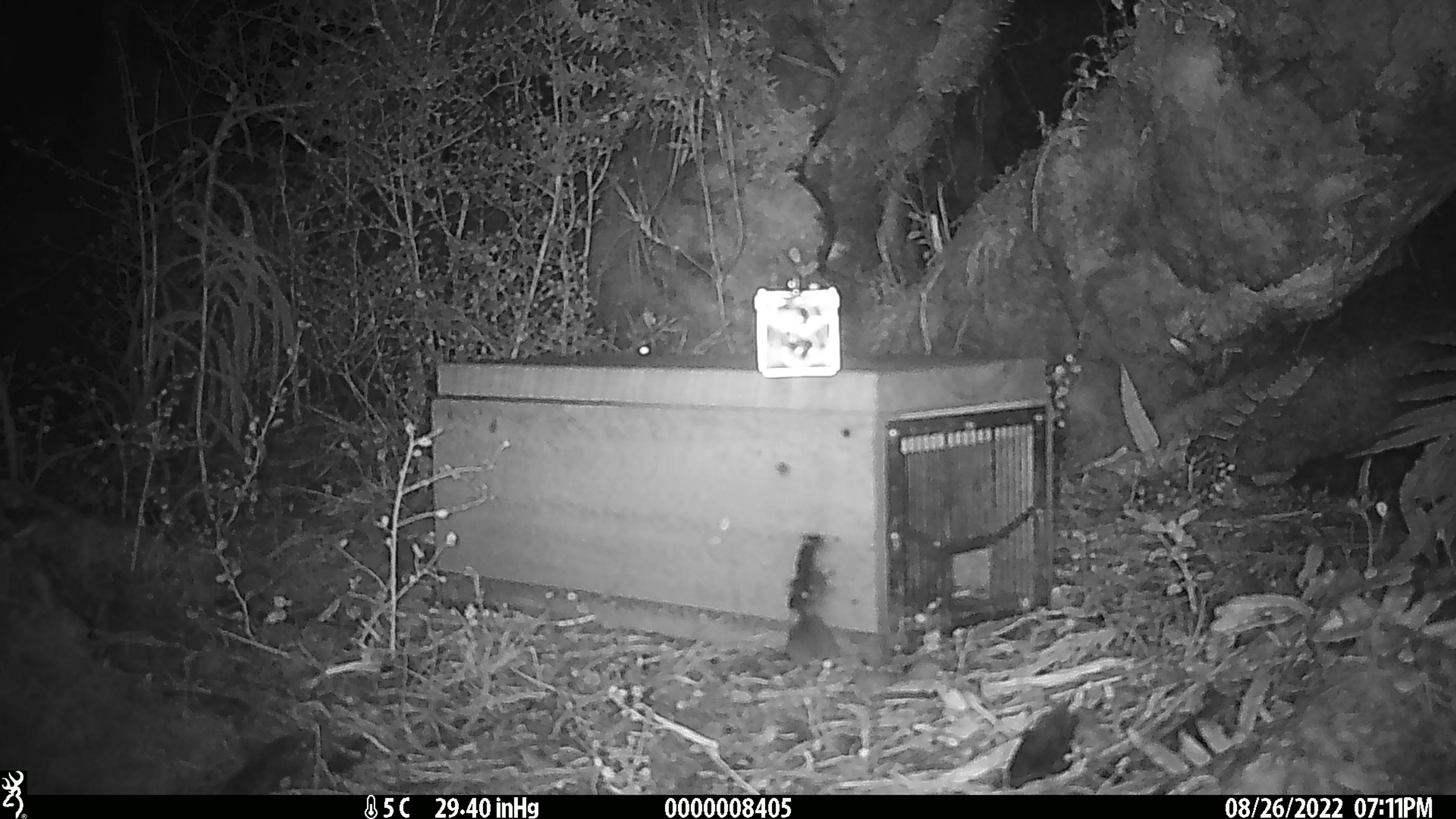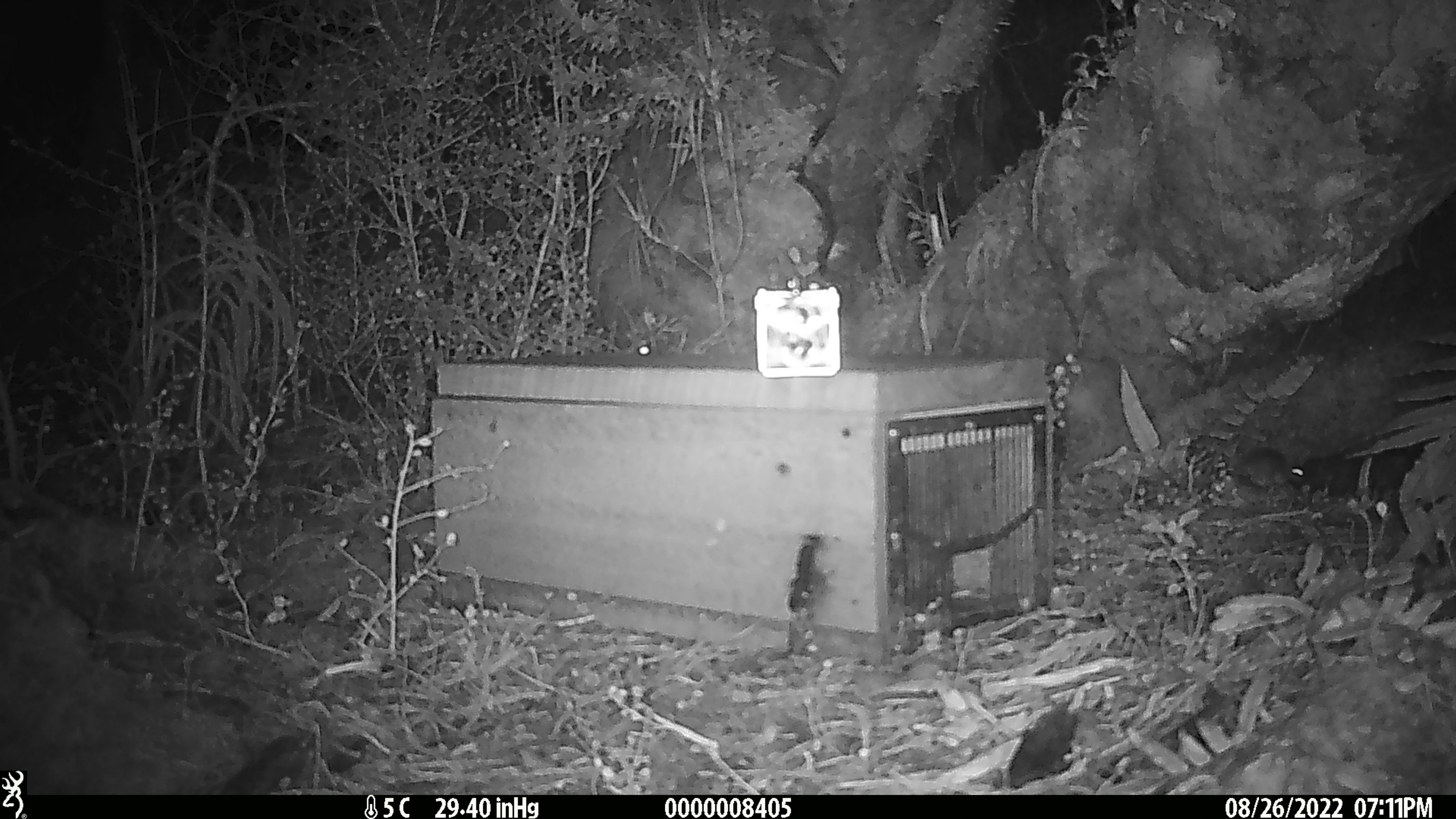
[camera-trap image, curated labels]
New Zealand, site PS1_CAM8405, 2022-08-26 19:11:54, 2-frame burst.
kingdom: Animalia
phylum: Chordata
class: Mammalia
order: Rodentia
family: Muridae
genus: Mus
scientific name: Mus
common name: mouse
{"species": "mouse (Mus)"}